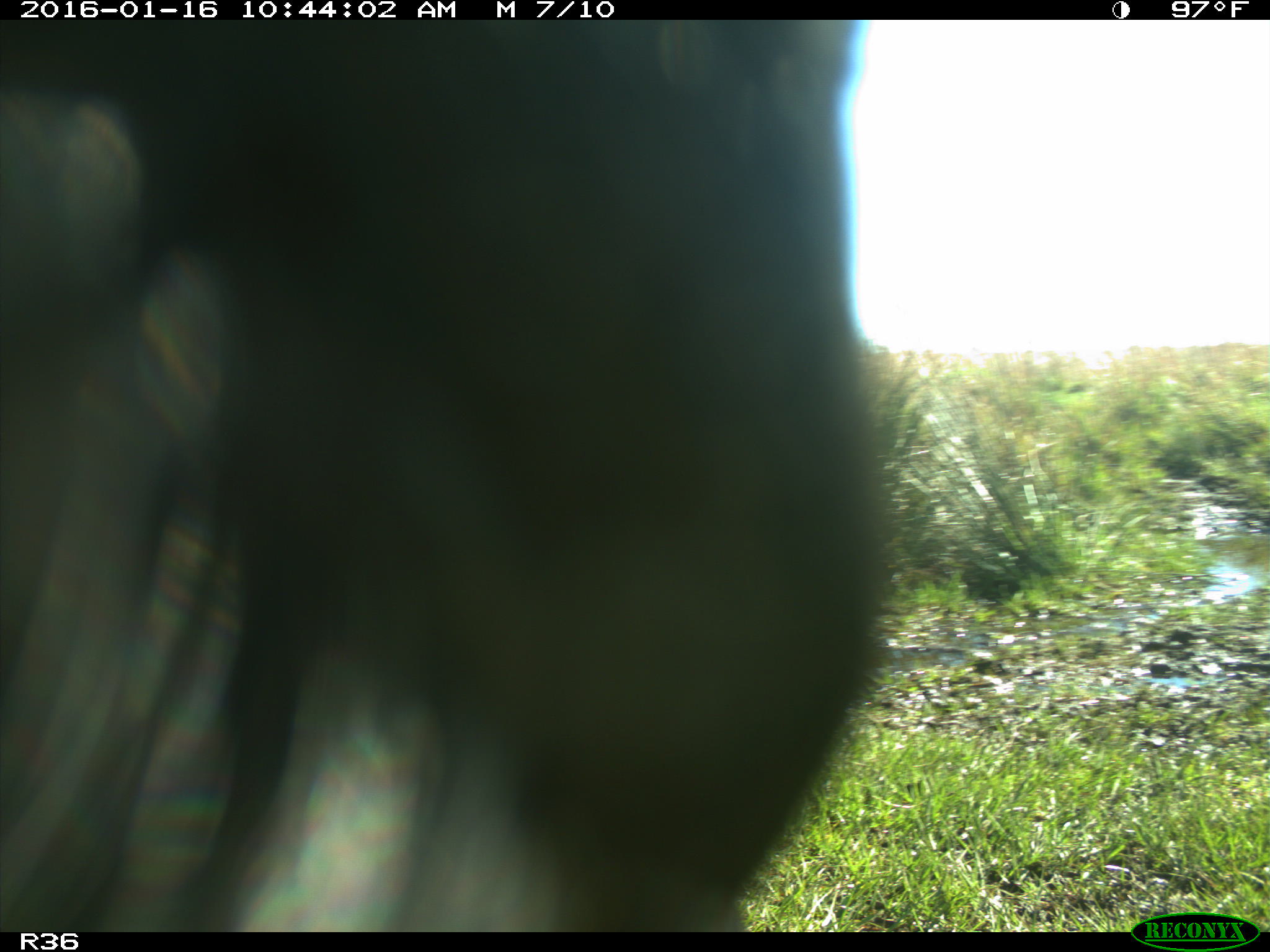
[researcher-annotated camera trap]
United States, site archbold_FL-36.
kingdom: Animalia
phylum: Chordata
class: Mammalia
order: Artiodactyla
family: Bovidae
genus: Bos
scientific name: Bos taurus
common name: domestic cow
Bos taurus (domestic cow).